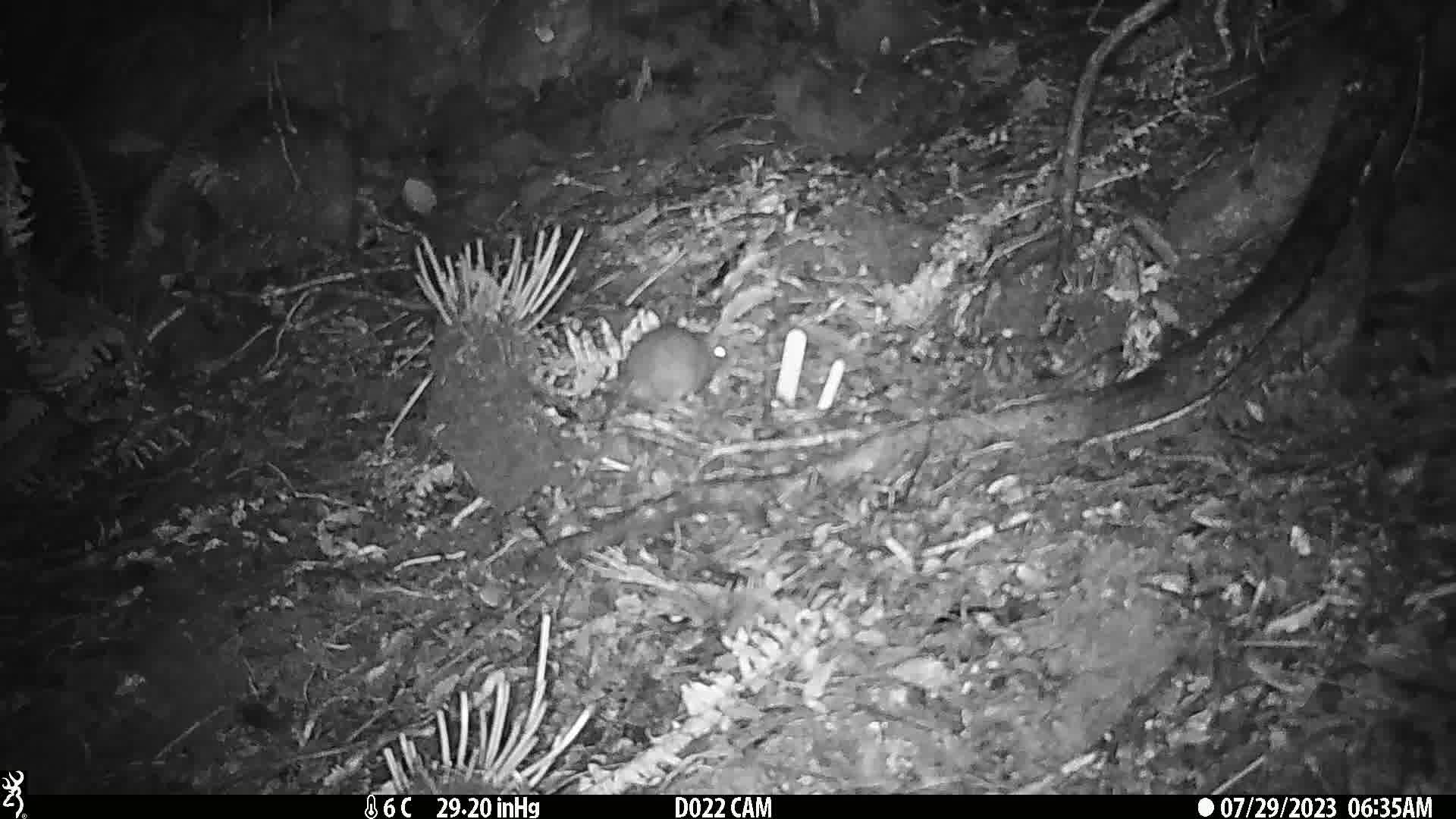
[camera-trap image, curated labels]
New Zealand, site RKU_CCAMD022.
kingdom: Animalia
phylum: Chordata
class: Mammalia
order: Rodentia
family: Muridae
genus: Rattus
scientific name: Rattus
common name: rat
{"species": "rat (Rattus)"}